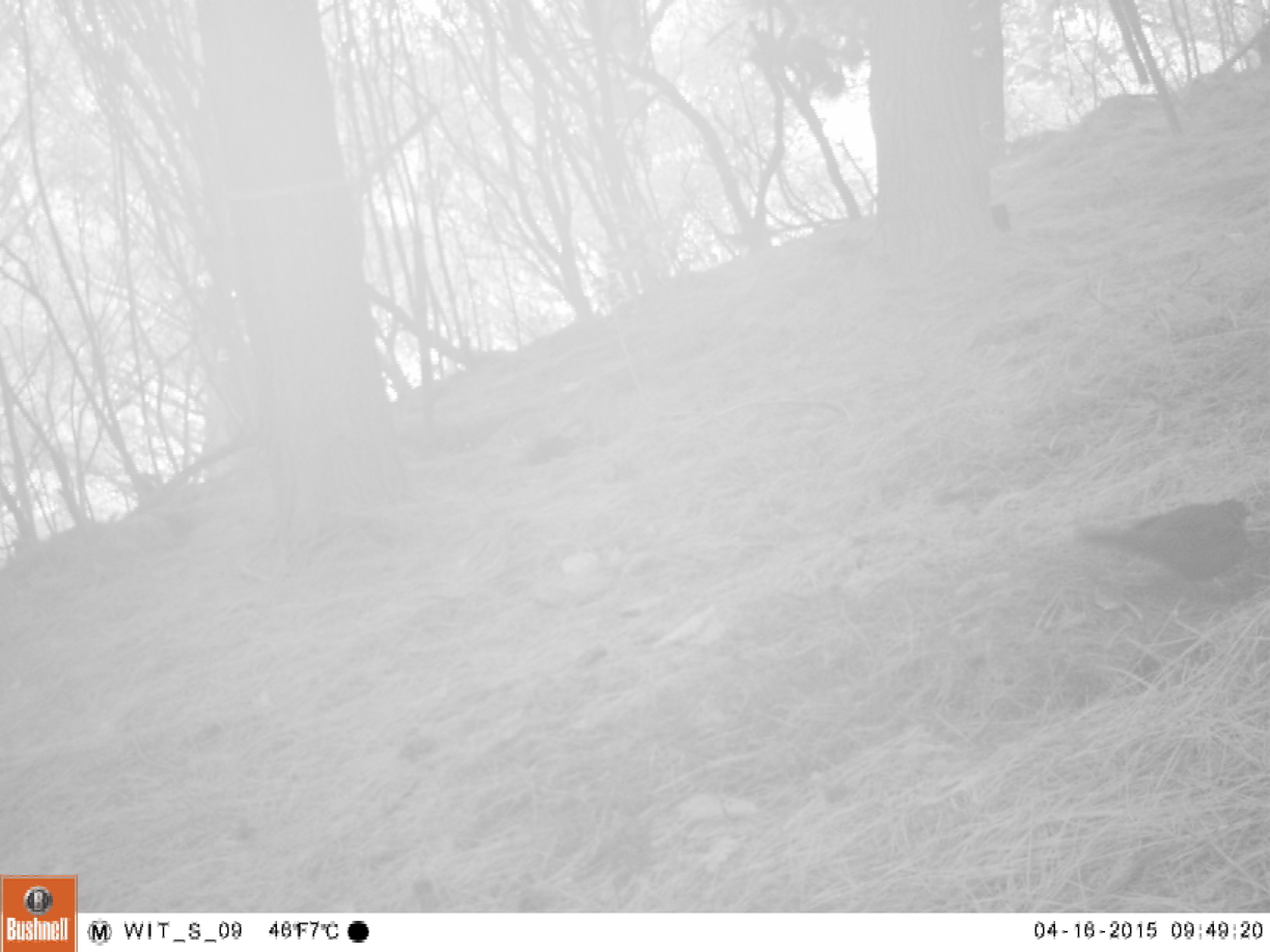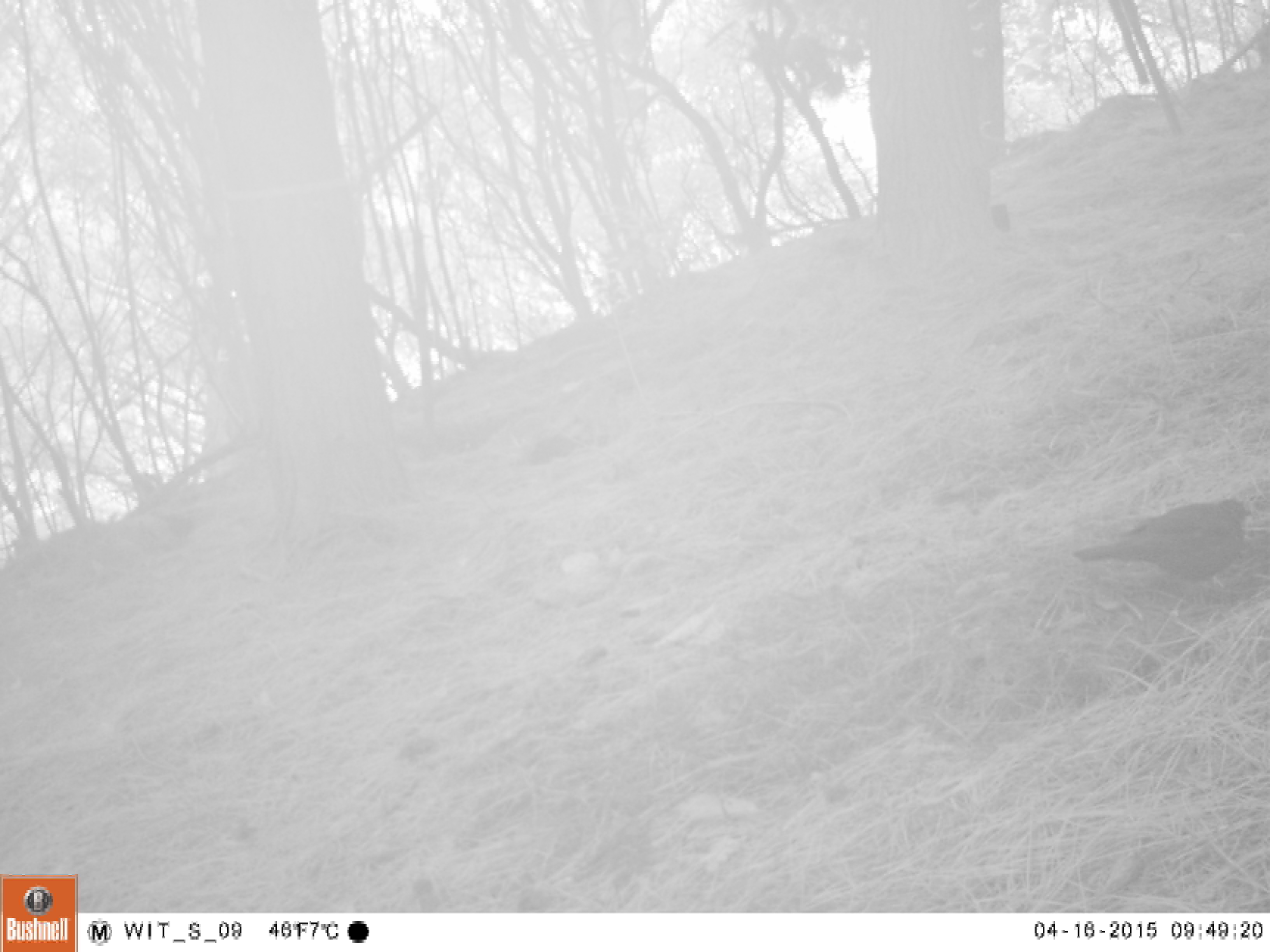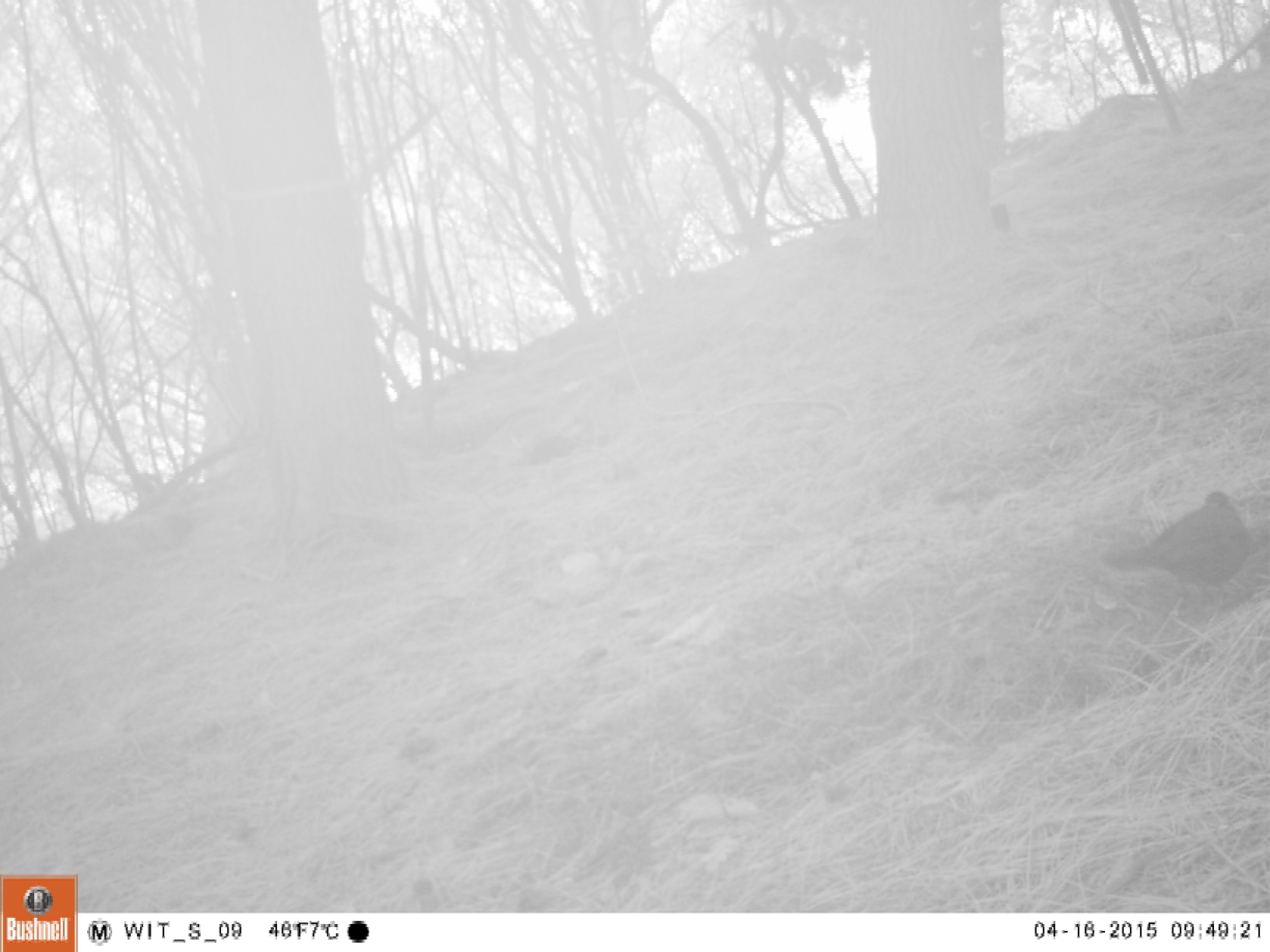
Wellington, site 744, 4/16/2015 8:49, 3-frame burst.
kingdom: Animalia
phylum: Chordata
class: Aves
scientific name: Aves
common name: bird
Bird (Aves).